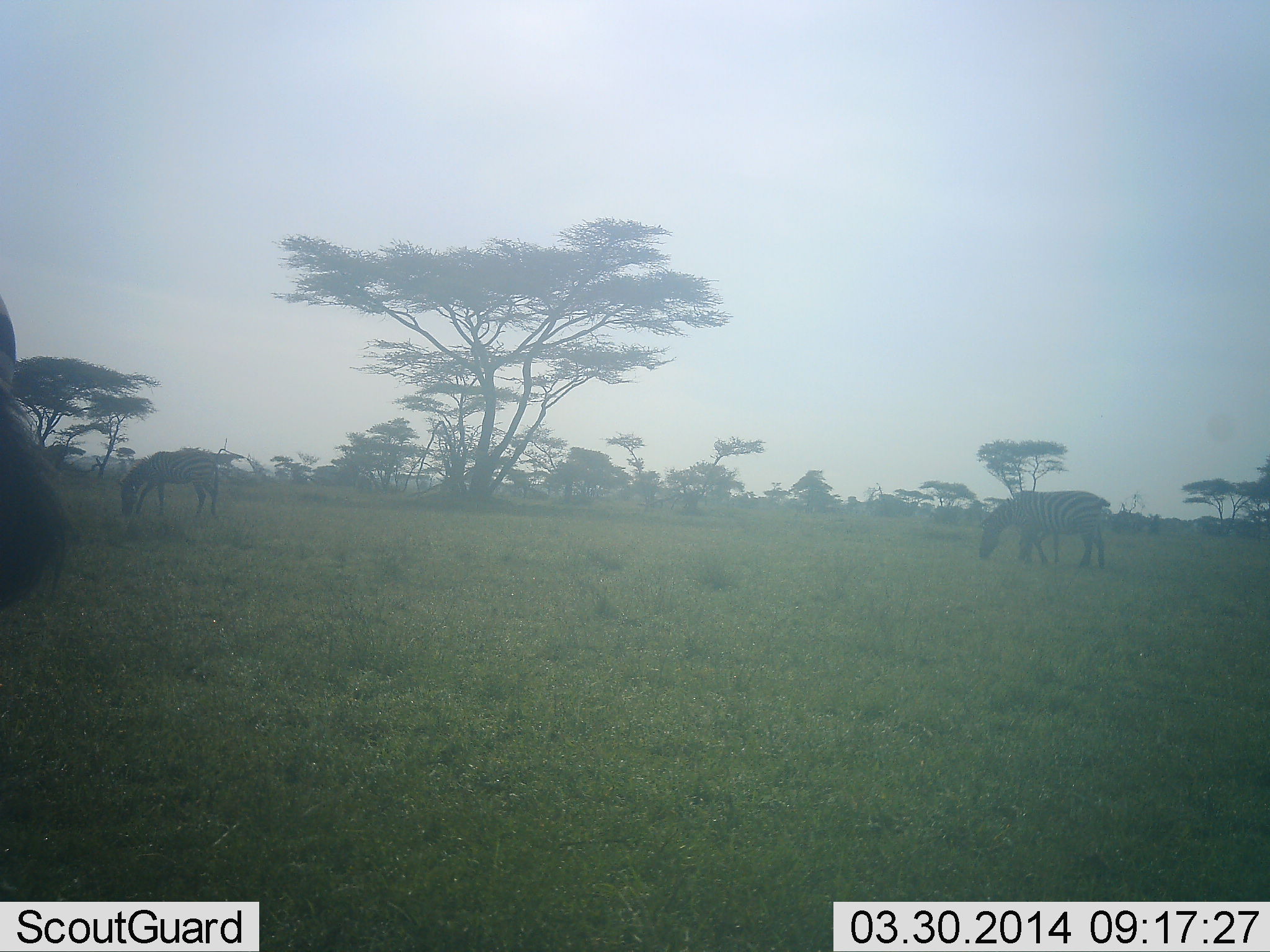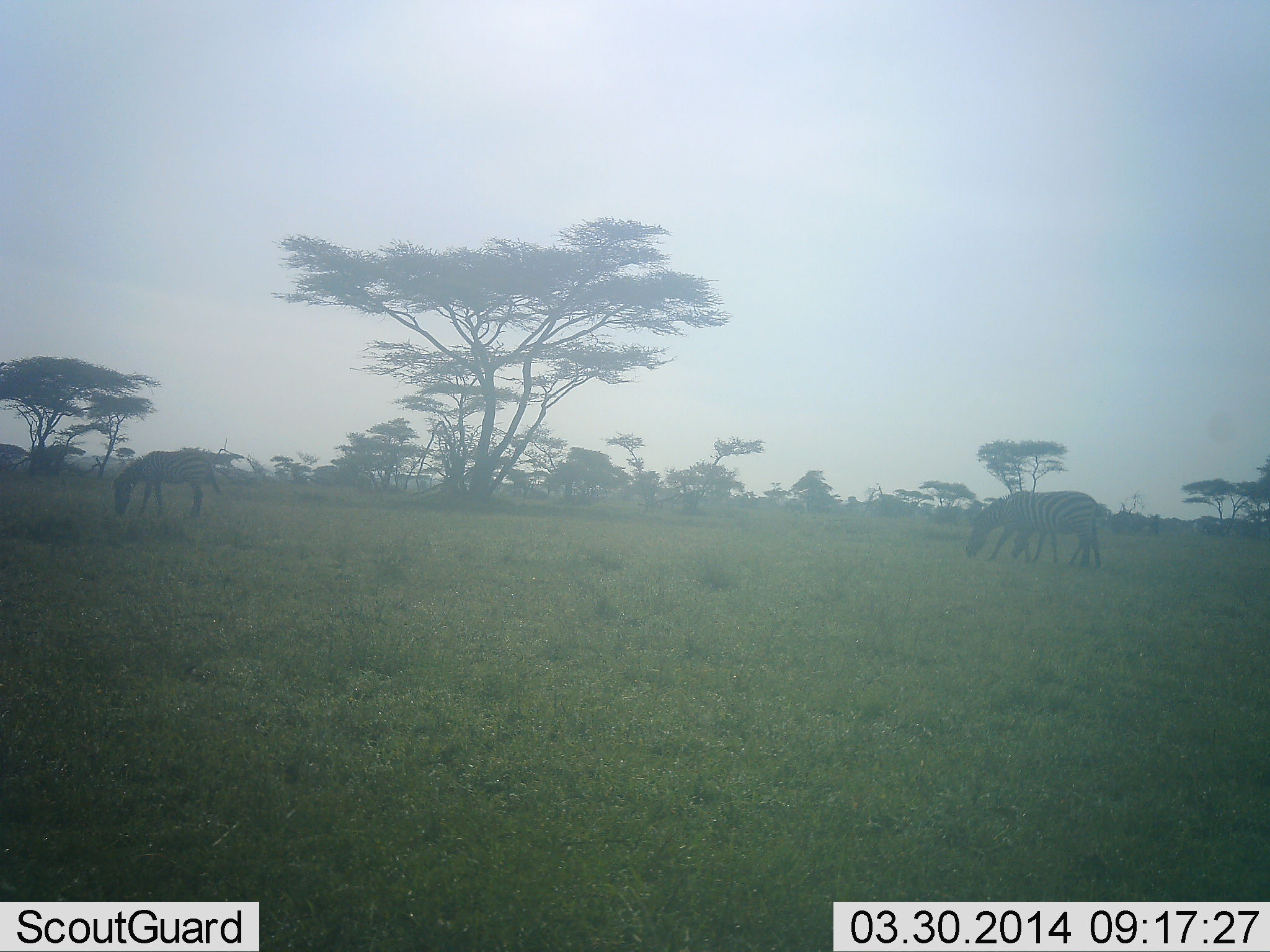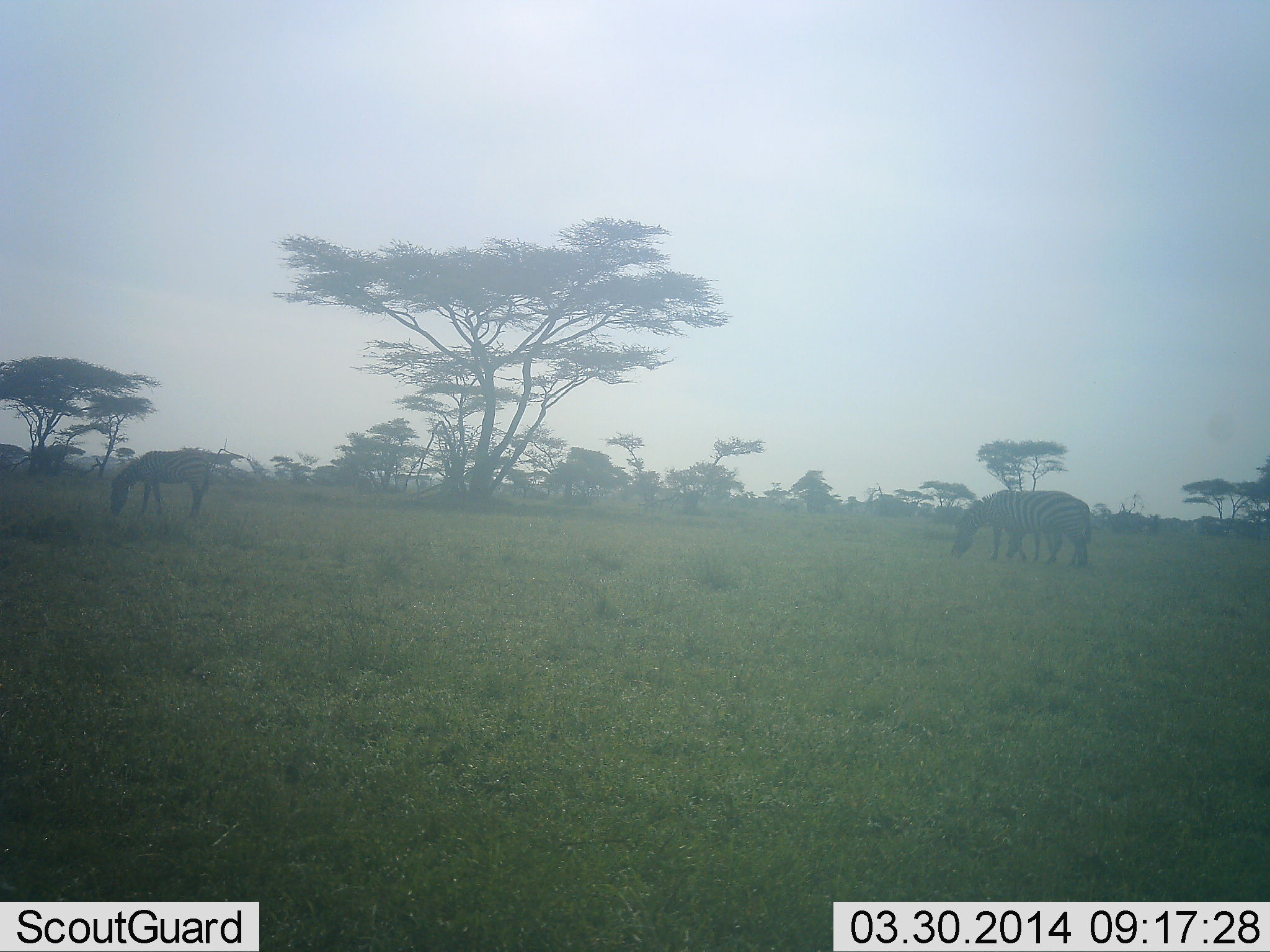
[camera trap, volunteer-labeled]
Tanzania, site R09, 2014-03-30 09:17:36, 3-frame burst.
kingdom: Animalia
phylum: Chordata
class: Mammalia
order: Perissodactyla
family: Equidae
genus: Equus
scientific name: Equus quagga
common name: plains zebra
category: zebra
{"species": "zebra (plains zebra) (Equus quagga)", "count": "3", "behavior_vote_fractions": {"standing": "45%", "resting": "0%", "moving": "27%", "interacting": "0%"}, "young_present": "9%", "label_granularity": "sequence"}